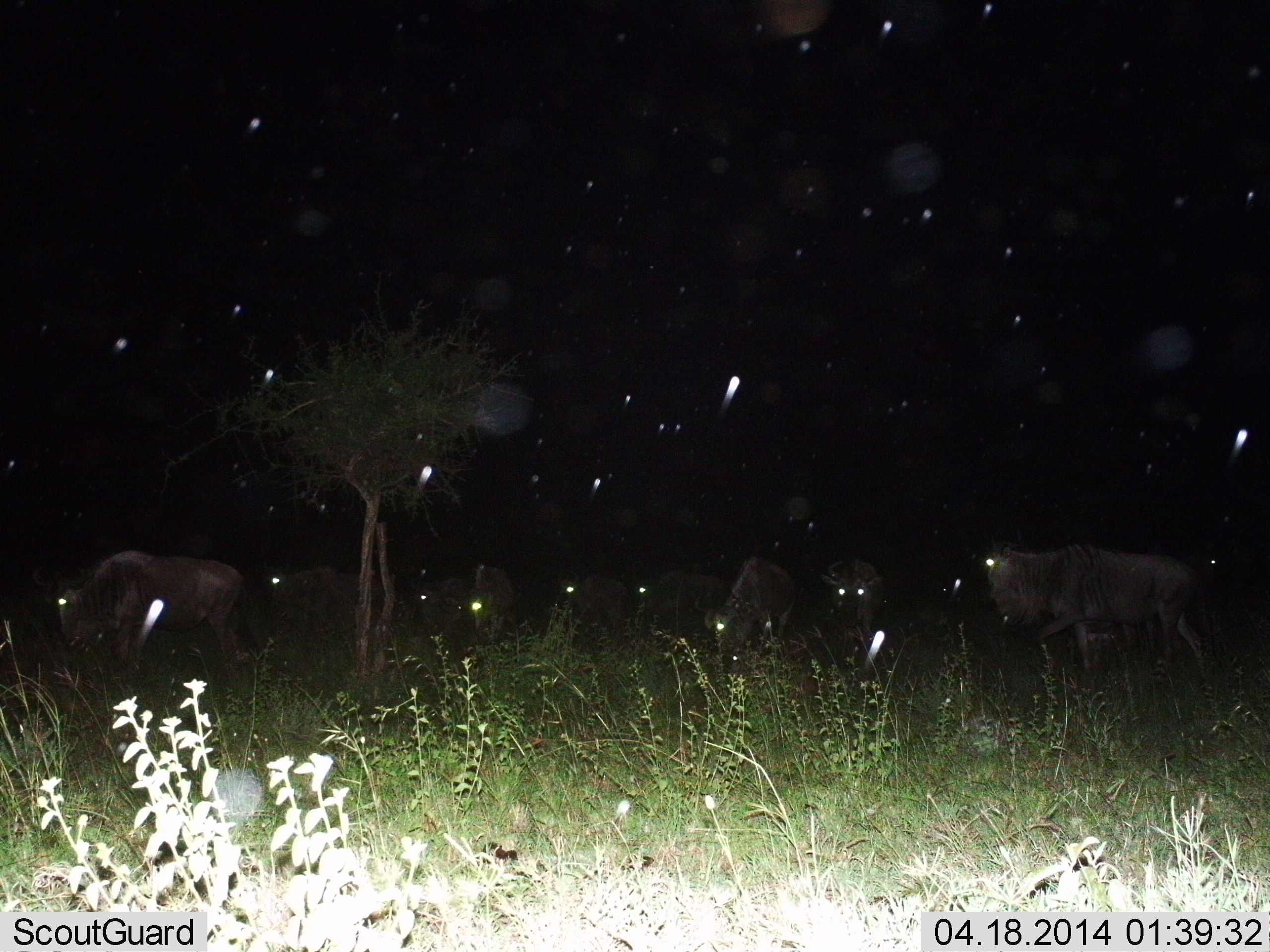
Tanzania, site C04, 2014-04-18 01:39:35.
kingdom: Animalia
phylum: Chordata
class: Mammalia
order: Artiodactyla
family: Bovidae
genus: Connochaetes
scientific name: Connochaetes taurinus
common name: blue wildebeest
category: wildebeest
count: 8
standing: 50%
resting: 10%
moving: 60%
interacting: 0%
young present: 0%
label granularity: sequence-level